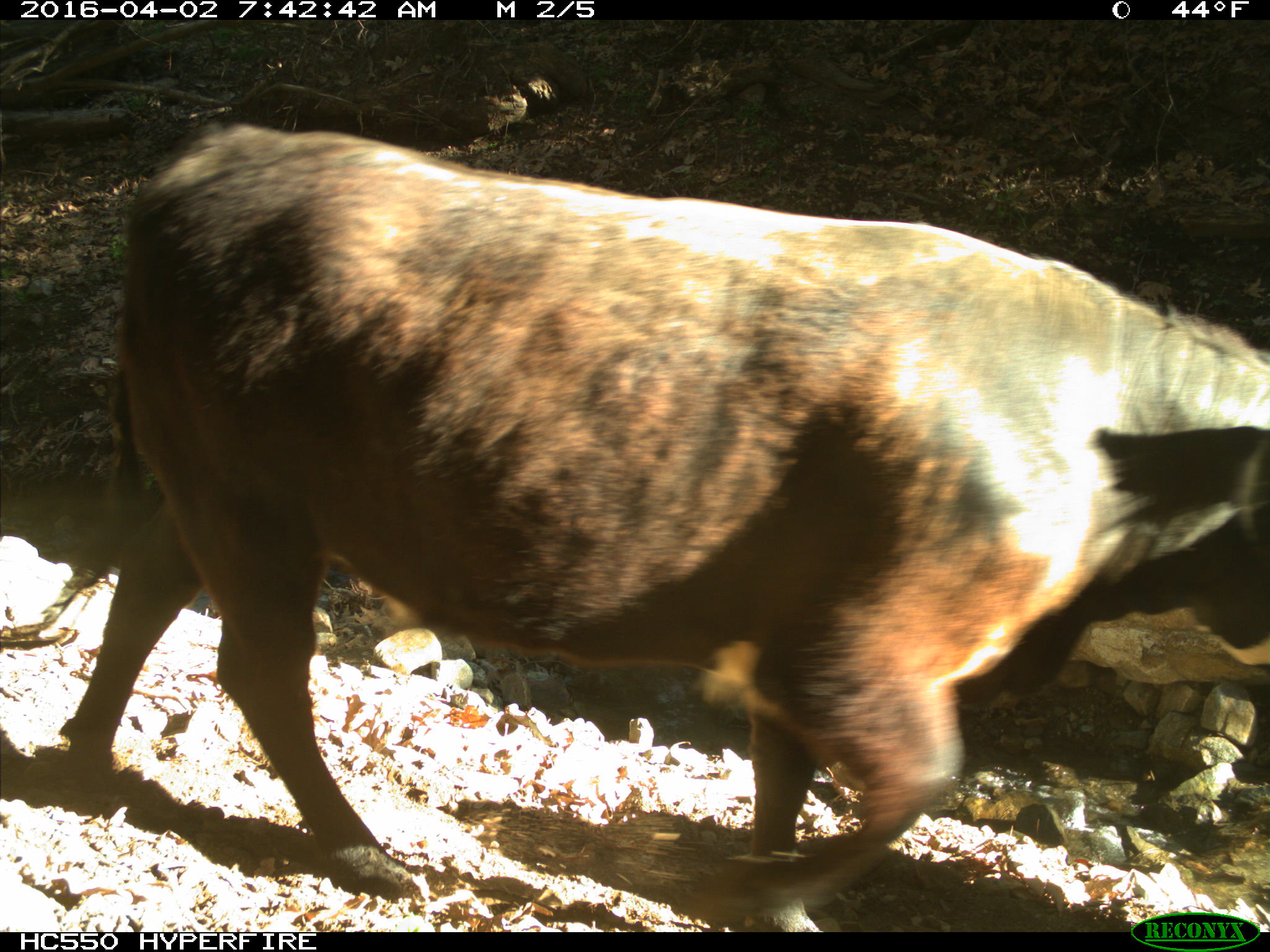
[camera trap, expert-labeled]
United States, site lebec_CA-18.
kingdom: Animalia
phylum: Chordata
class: Mammalia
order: Artiodactyla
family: Bovidae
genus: Bos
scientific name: Bos taurus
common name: domestic cow